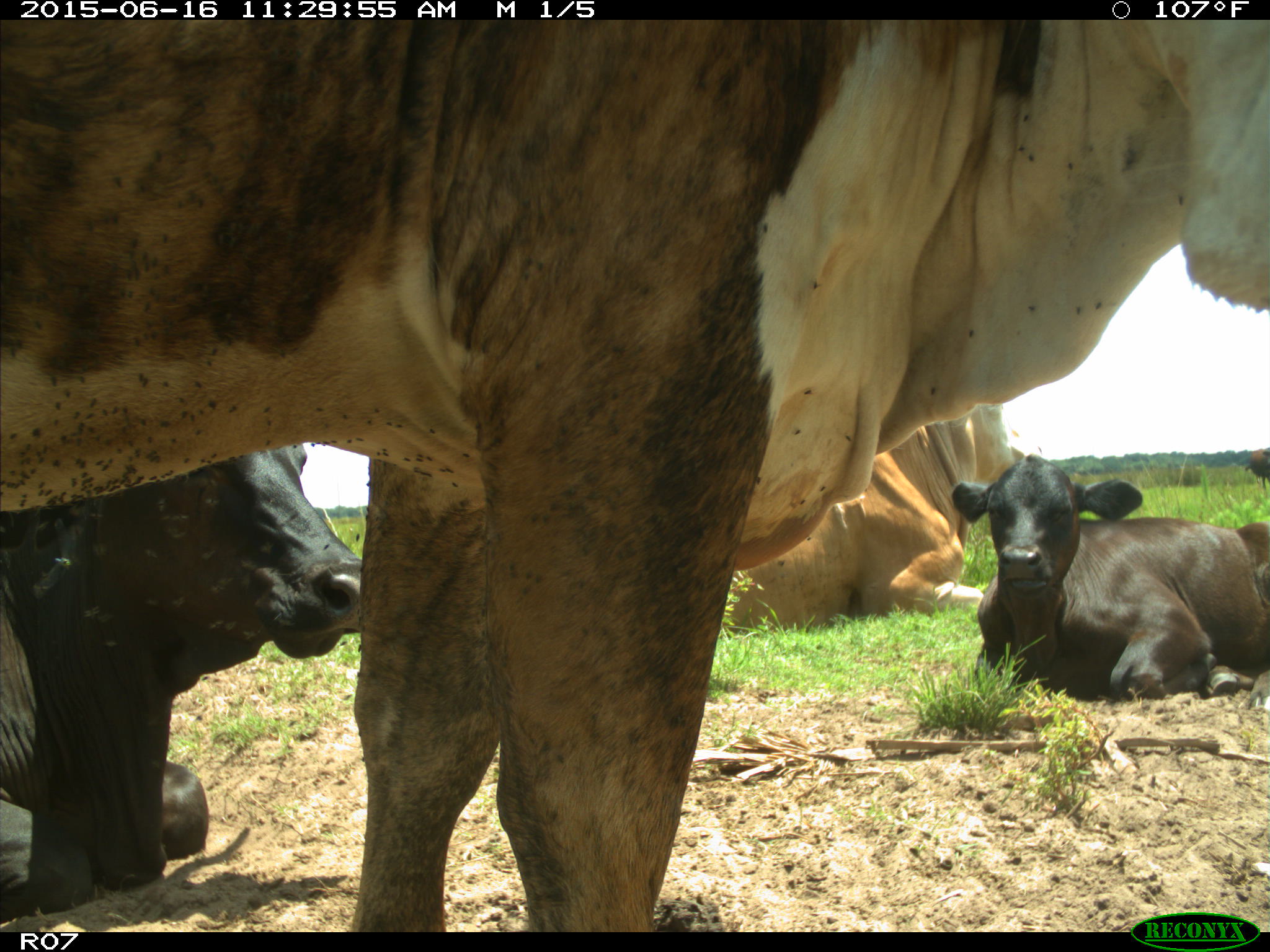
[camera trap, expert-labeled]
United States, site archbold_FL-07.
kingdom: Animalia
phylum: Chordata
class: Mammalia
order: Artiodactyla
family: Bovidae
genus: Bos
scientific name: Bos taurus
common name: domestic cow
Bos taurus (domestic cow).